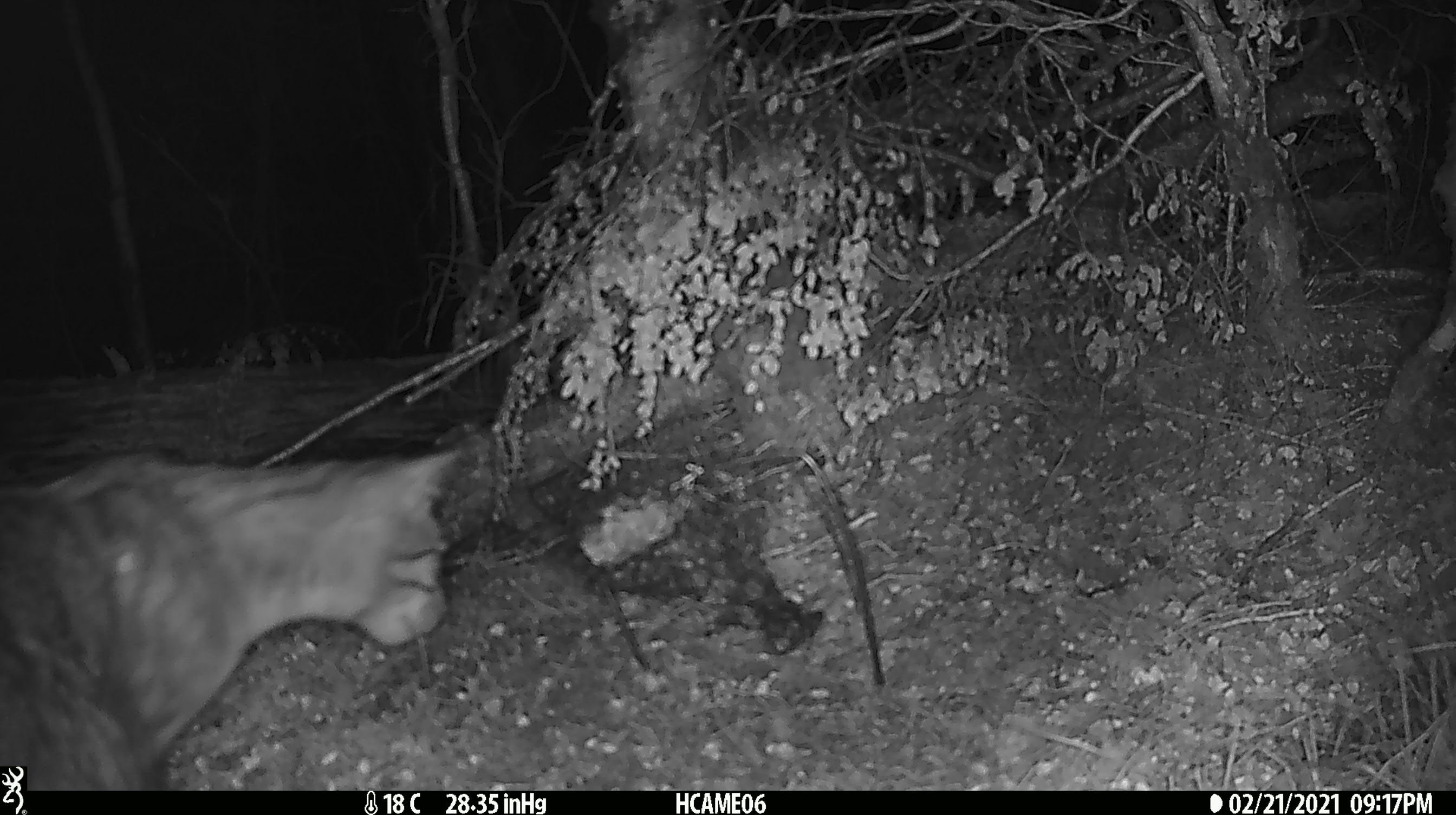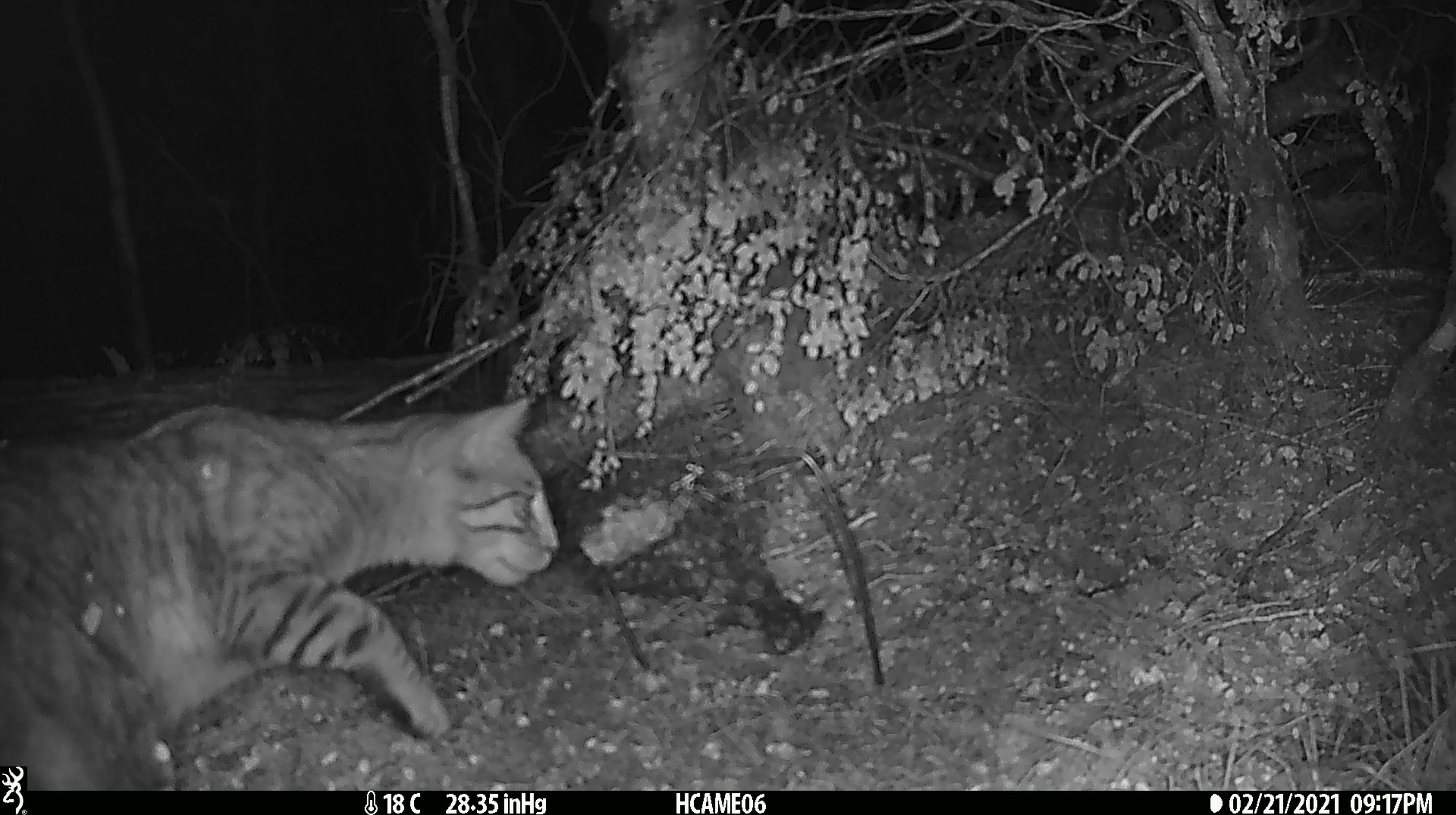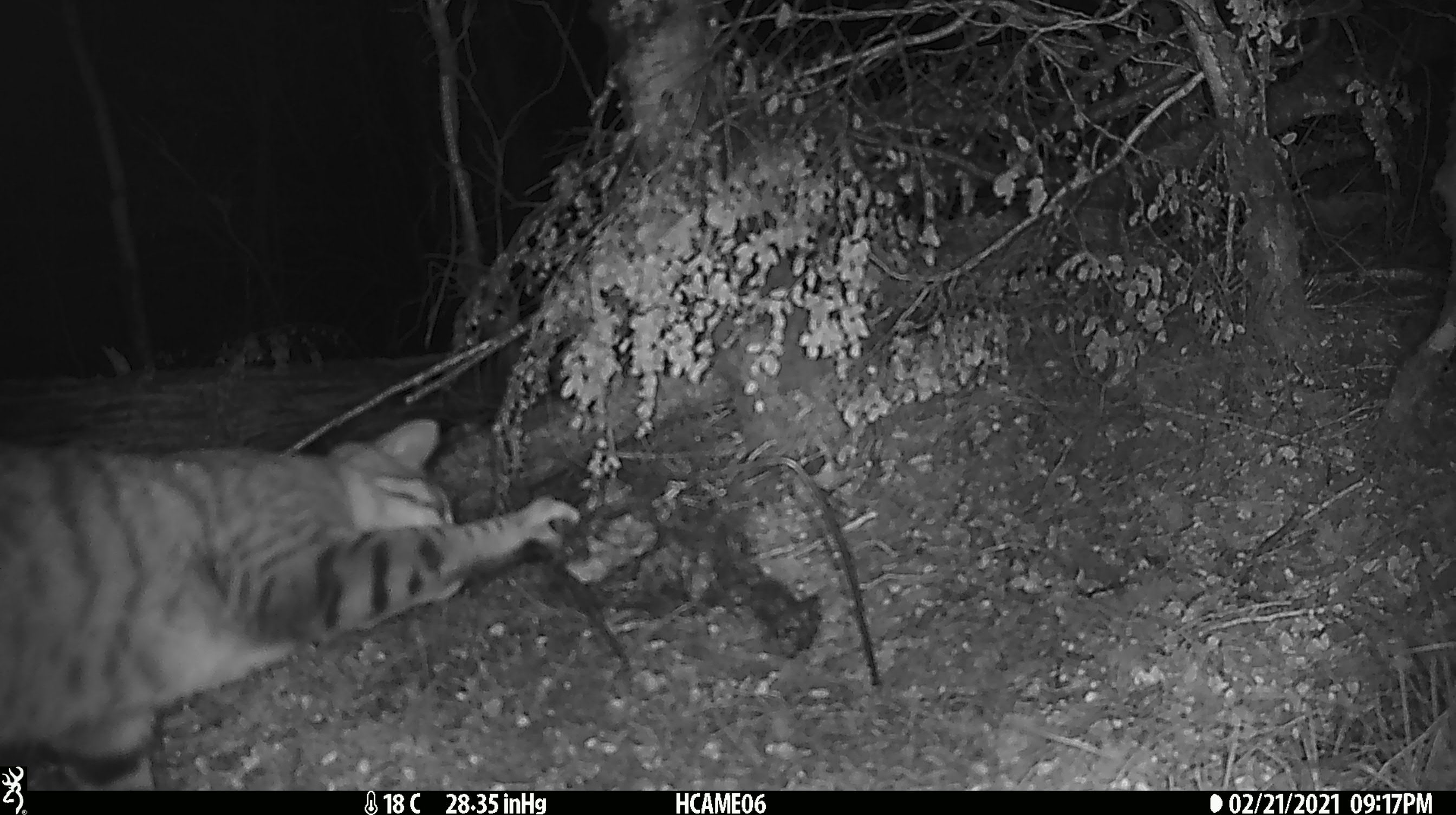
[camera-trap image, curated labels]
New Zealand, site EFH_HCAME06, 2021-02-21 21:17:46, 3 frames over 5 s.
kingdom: Animalia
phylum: Chordata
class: Mammalia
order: Carnivora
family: Felidae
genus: Felis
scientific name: Felis catus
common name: domestic cat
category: cat